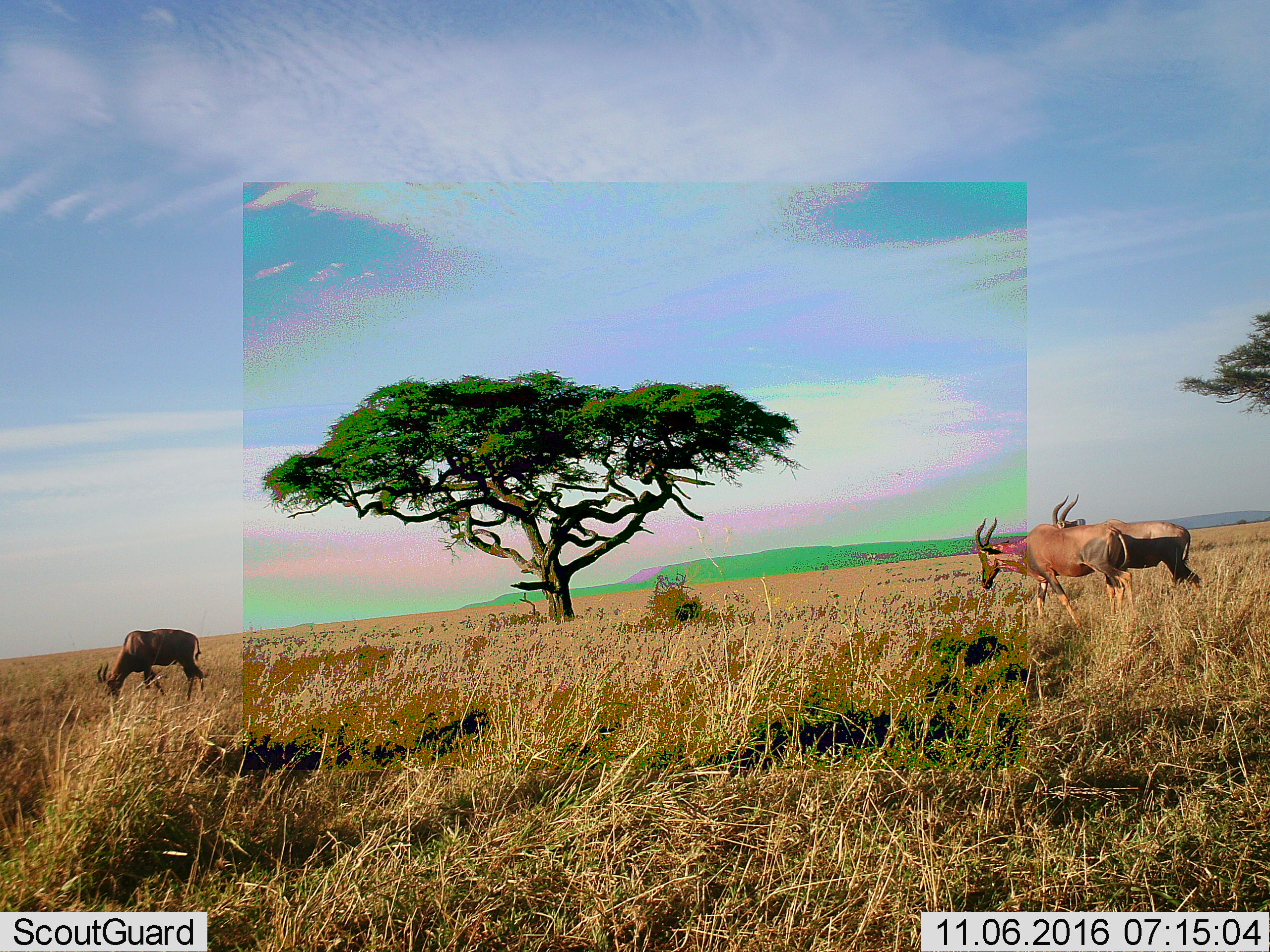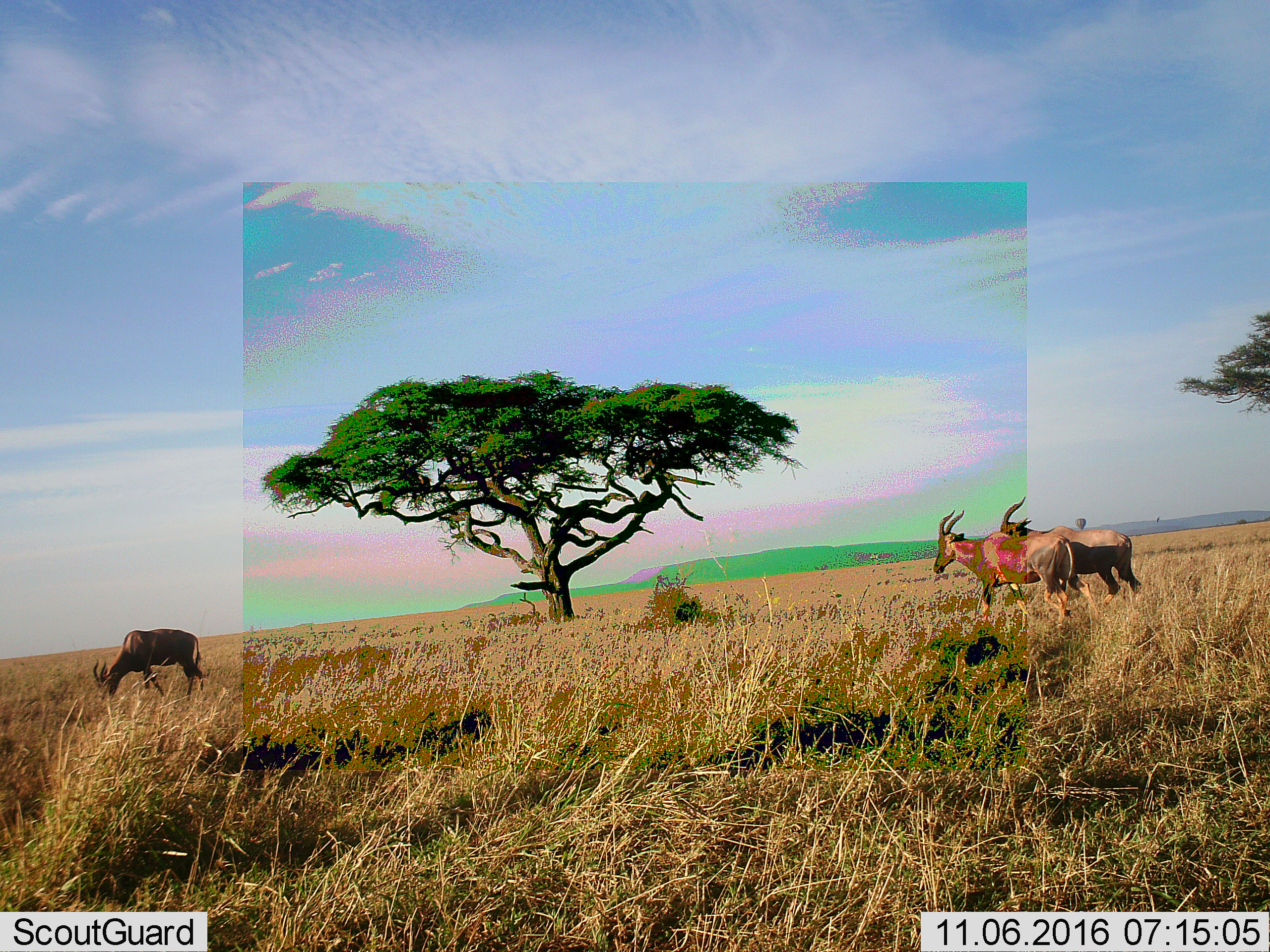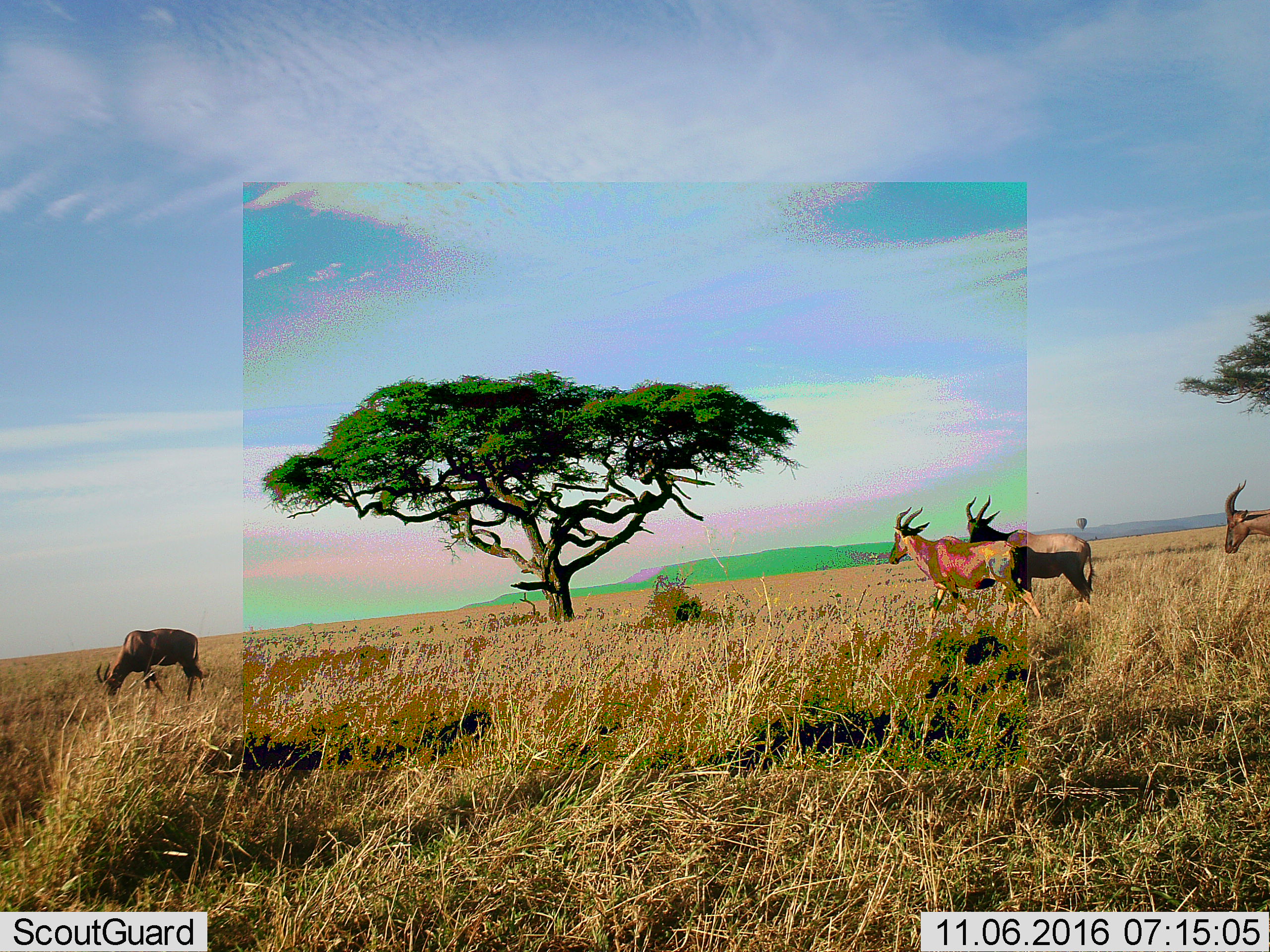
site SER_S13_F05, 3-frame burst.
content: unidentified animal